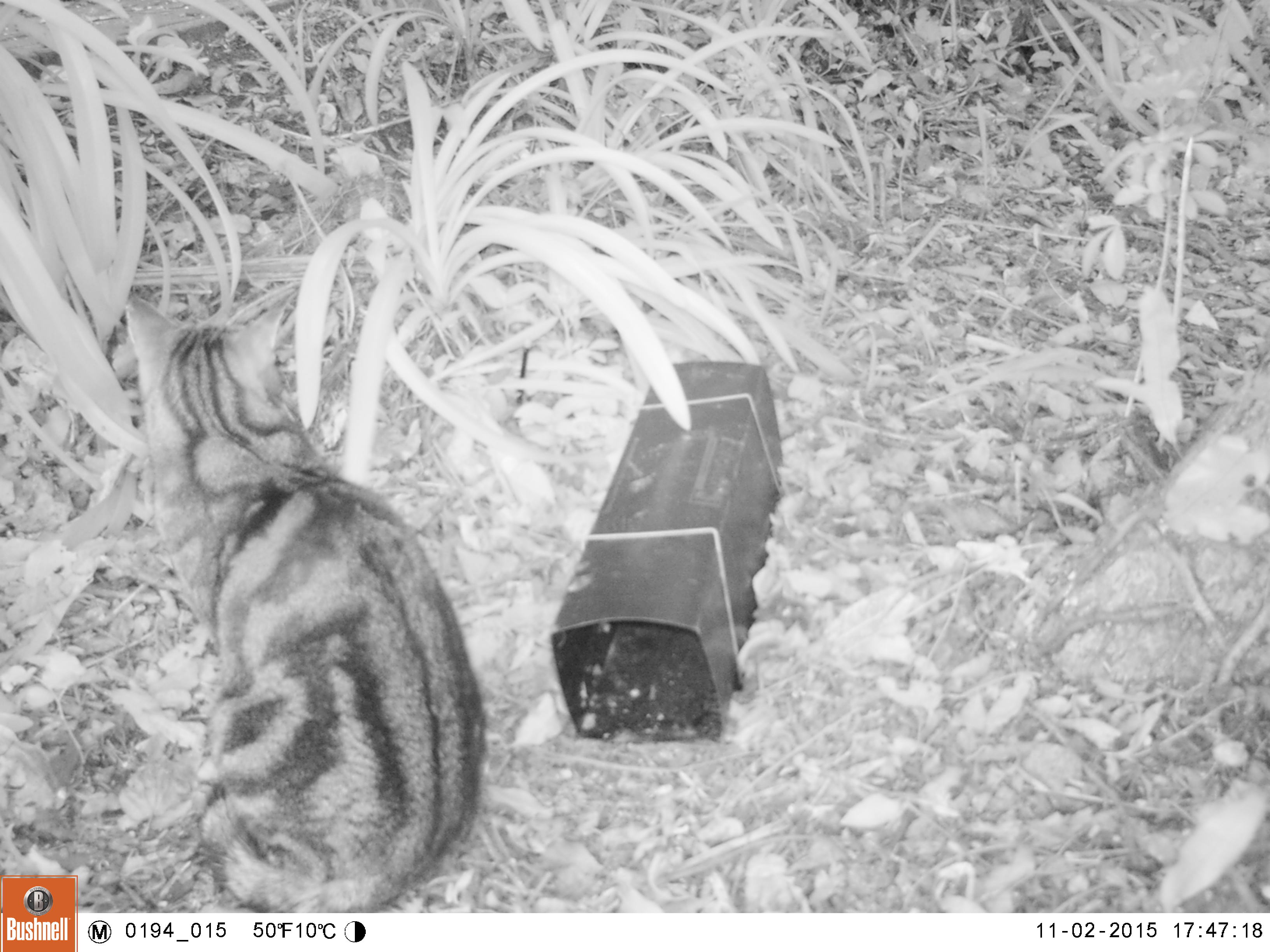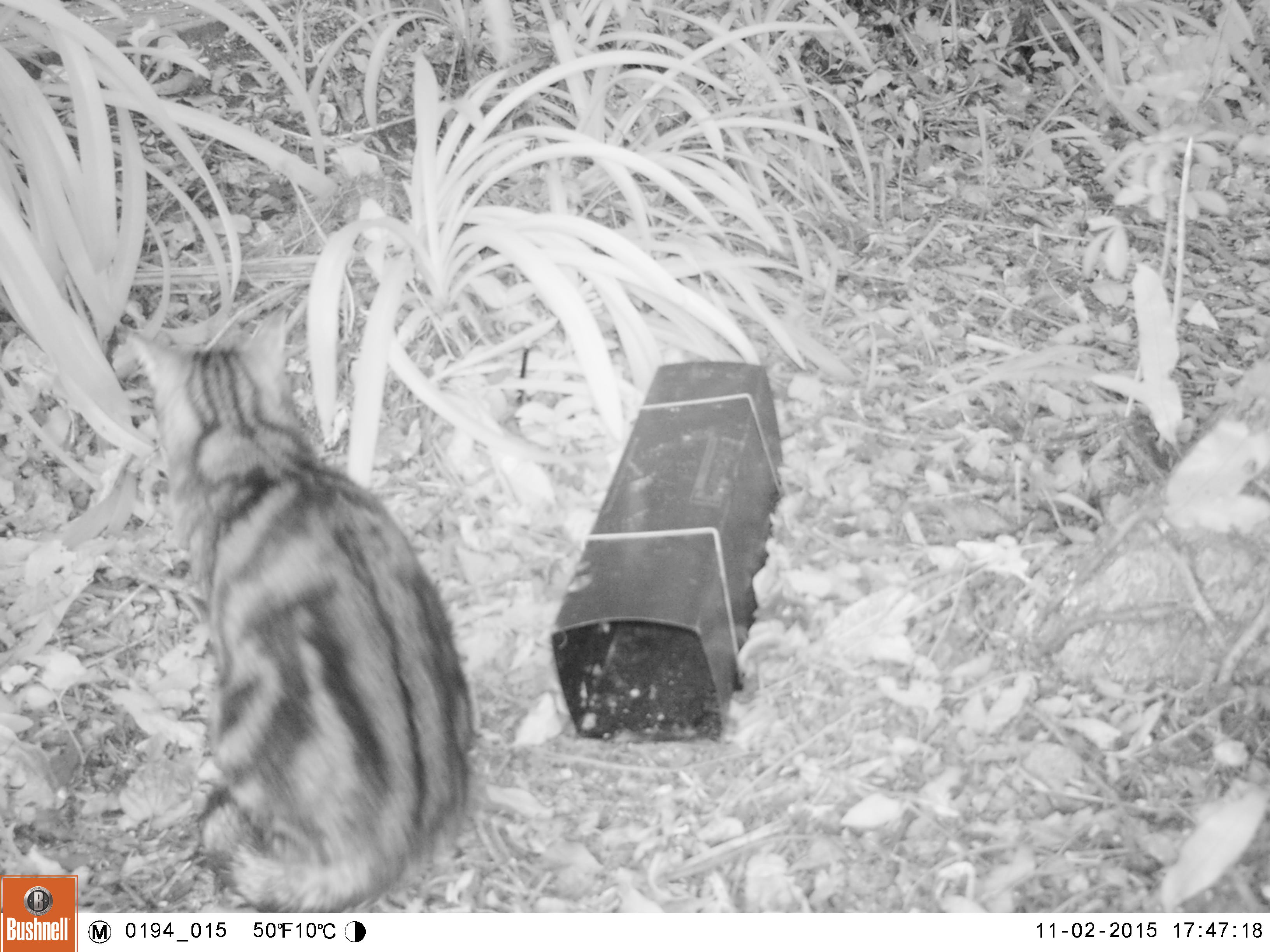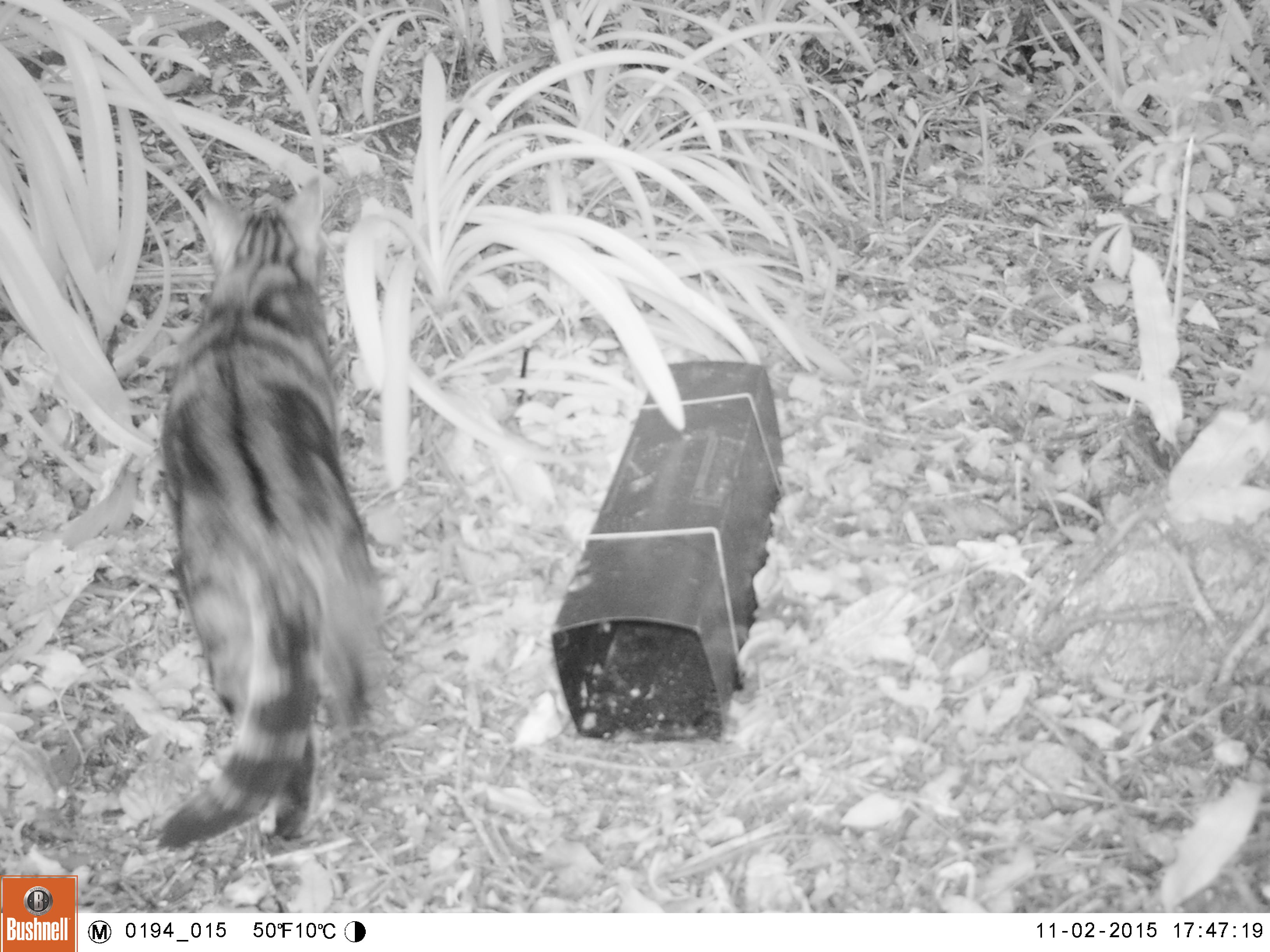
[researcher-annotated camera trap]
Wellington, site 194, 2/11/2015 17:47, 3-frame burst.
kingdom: Animalia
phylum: Chordata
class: Mammalia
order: Carnivora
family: Felidae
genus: Felis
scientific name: Felis catus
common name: cat